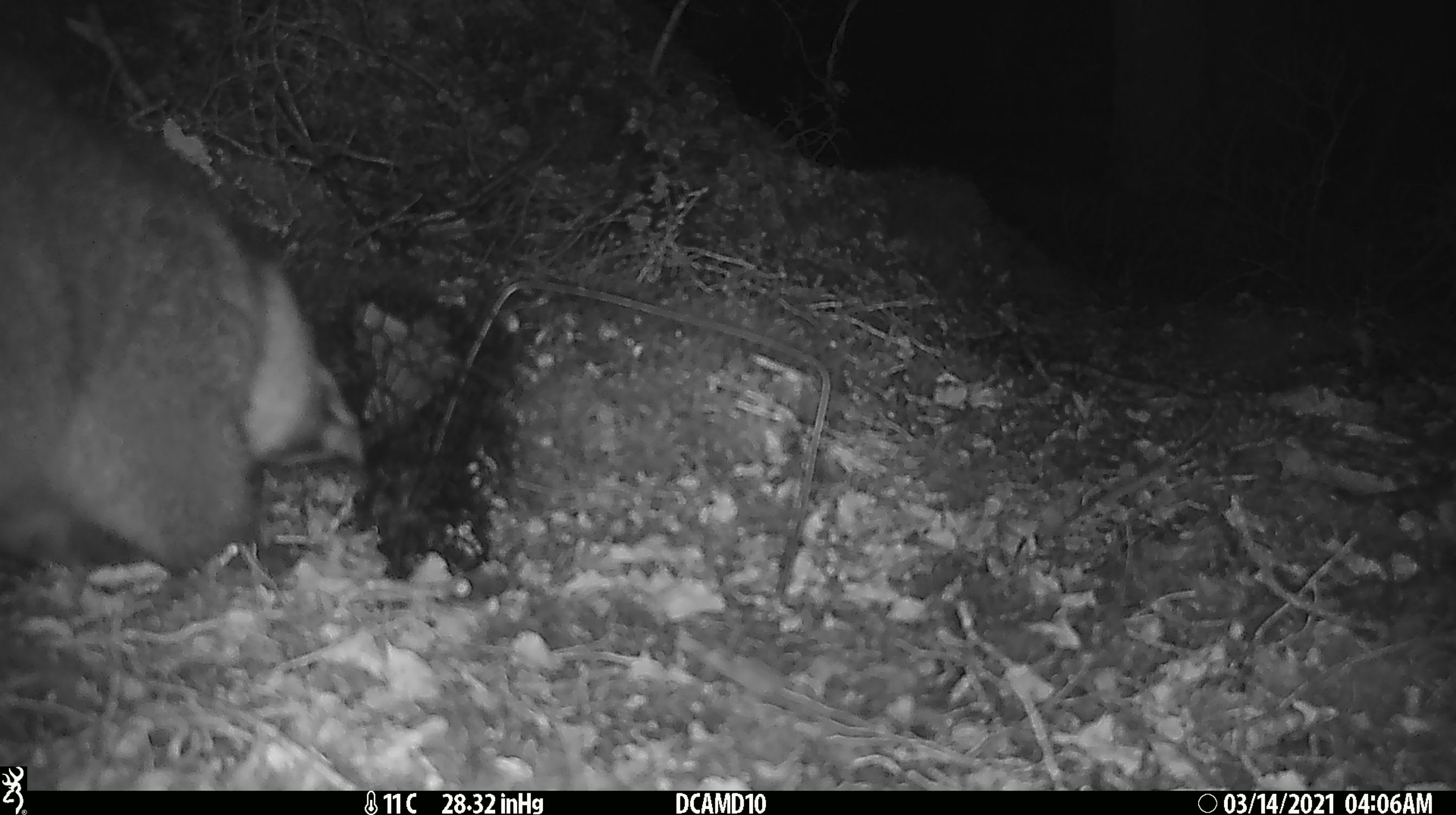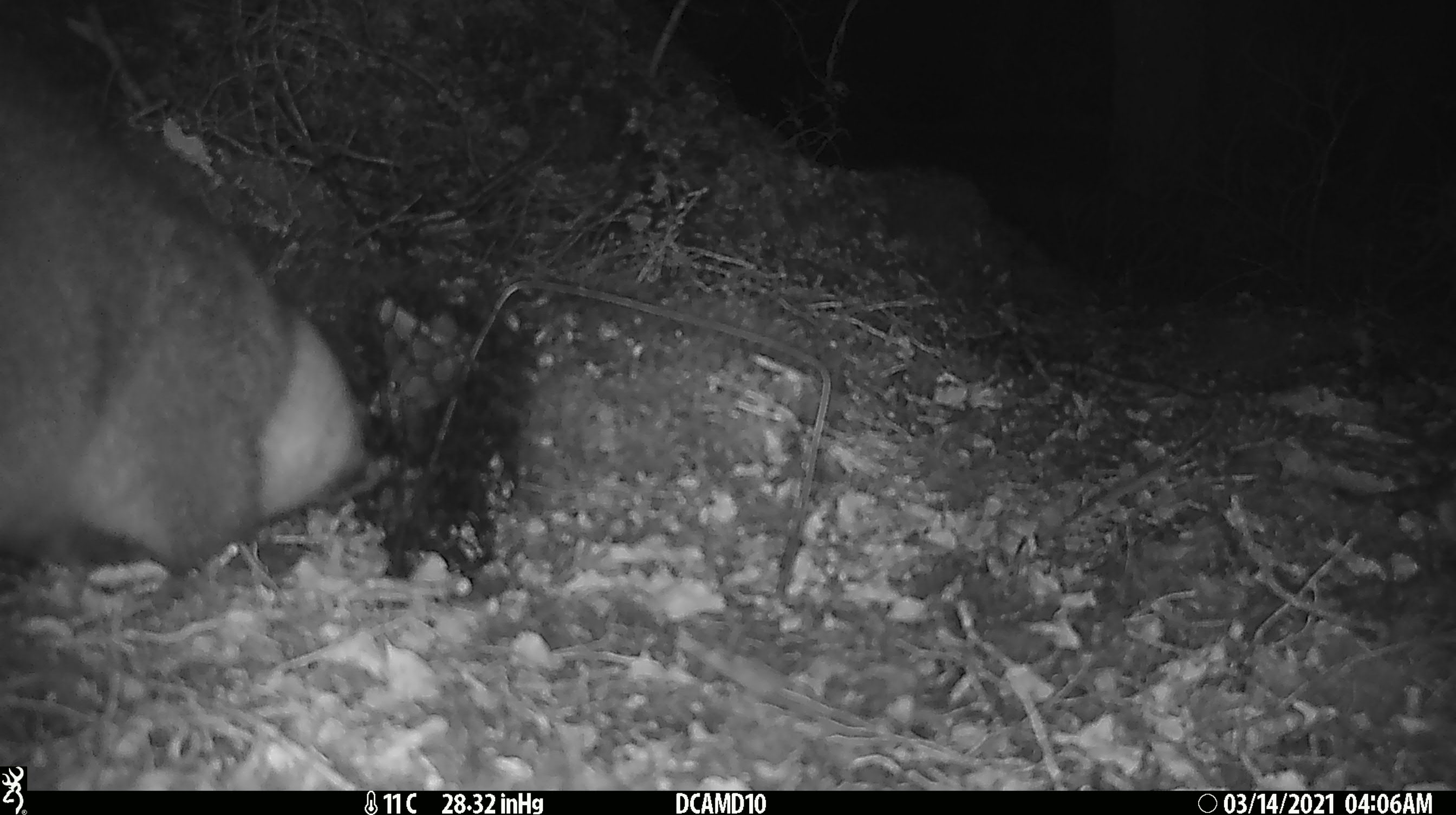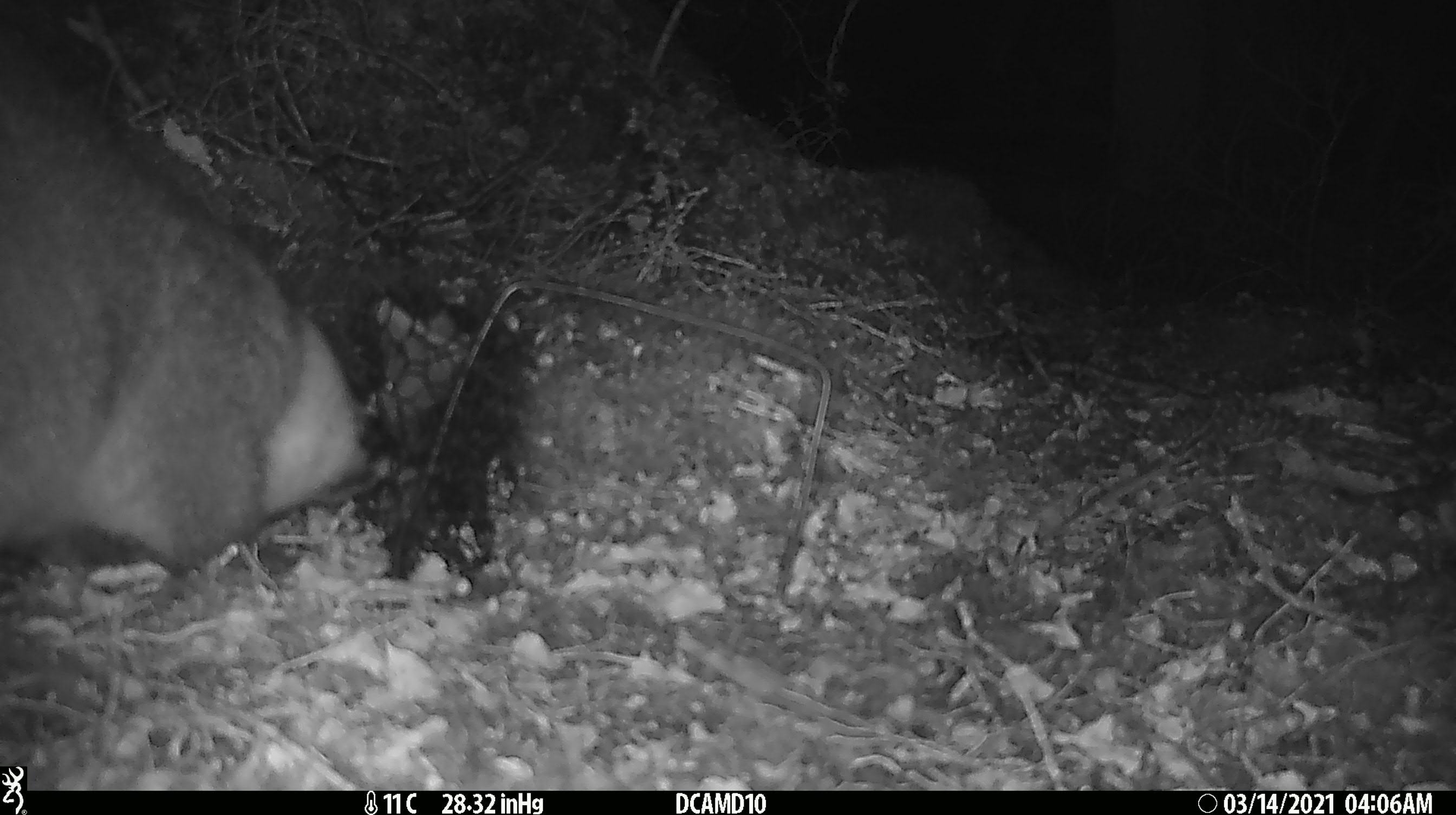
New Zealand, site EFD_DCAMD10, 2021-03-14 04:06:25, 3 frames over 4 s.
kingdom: Animalia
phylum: Chordata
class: Mammalia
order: Diprotodontia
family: Phalangeridae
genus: Trichosurus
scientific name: Trichosurus vulpecula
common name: common brushtail possum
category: possum